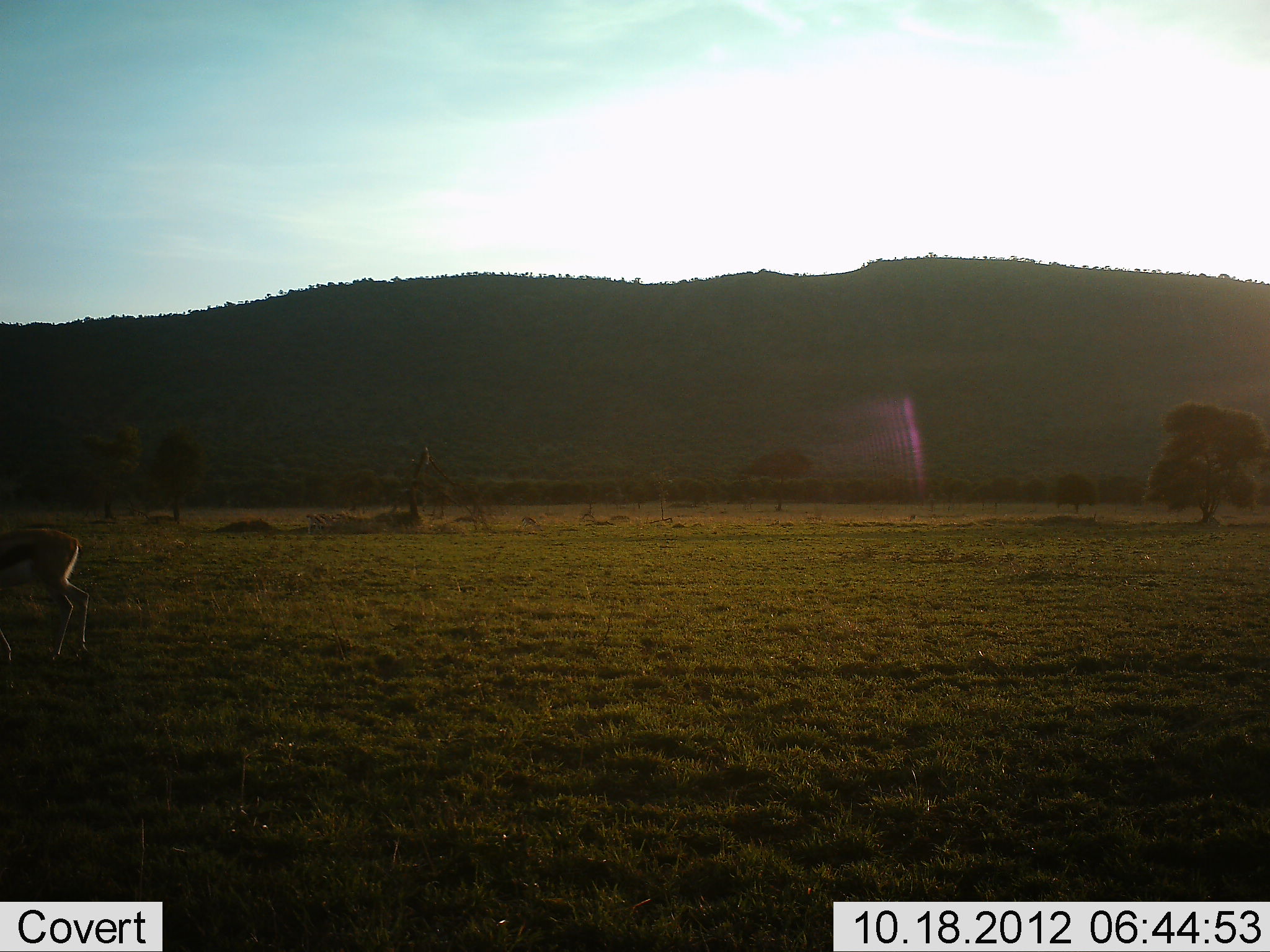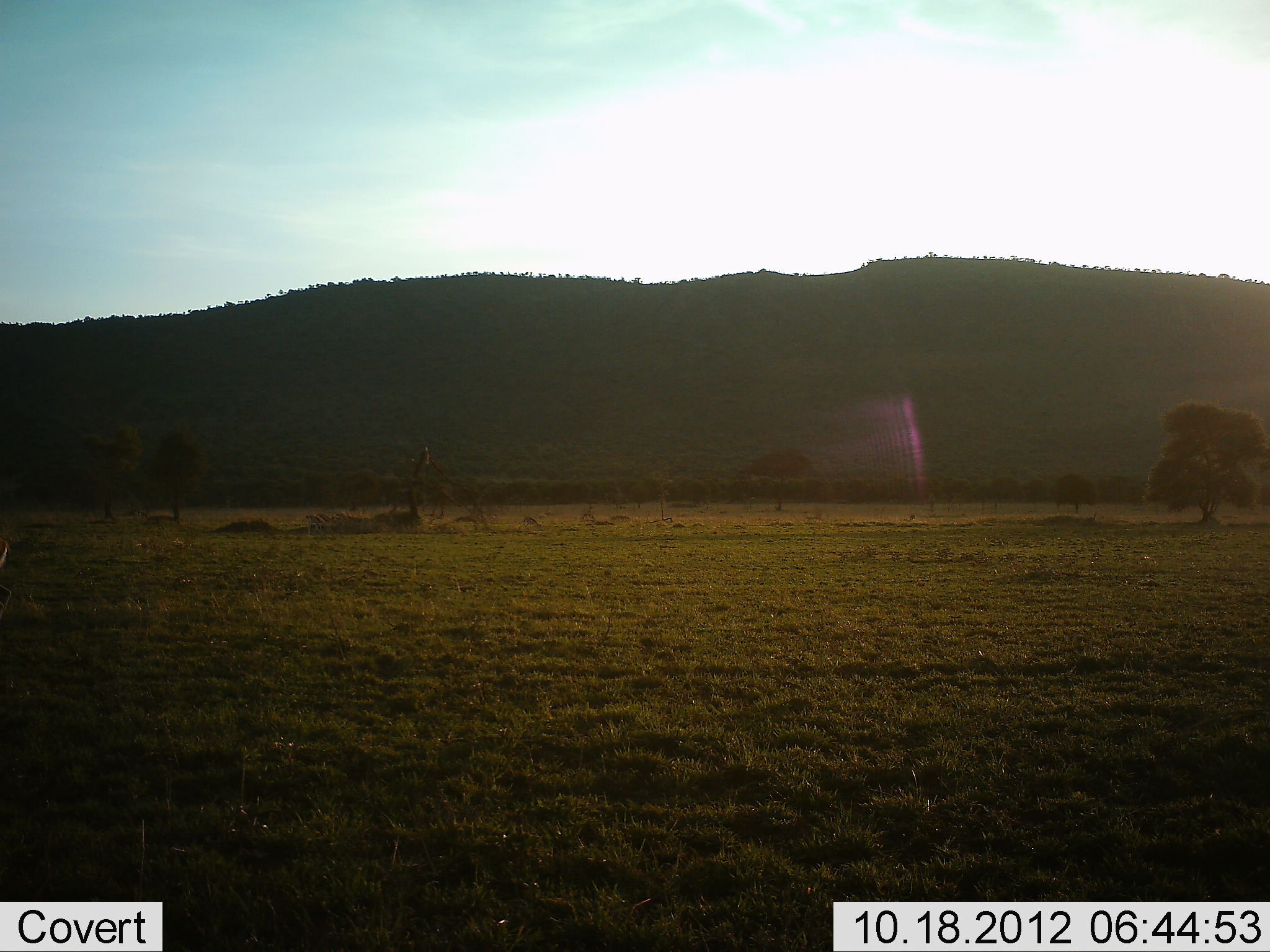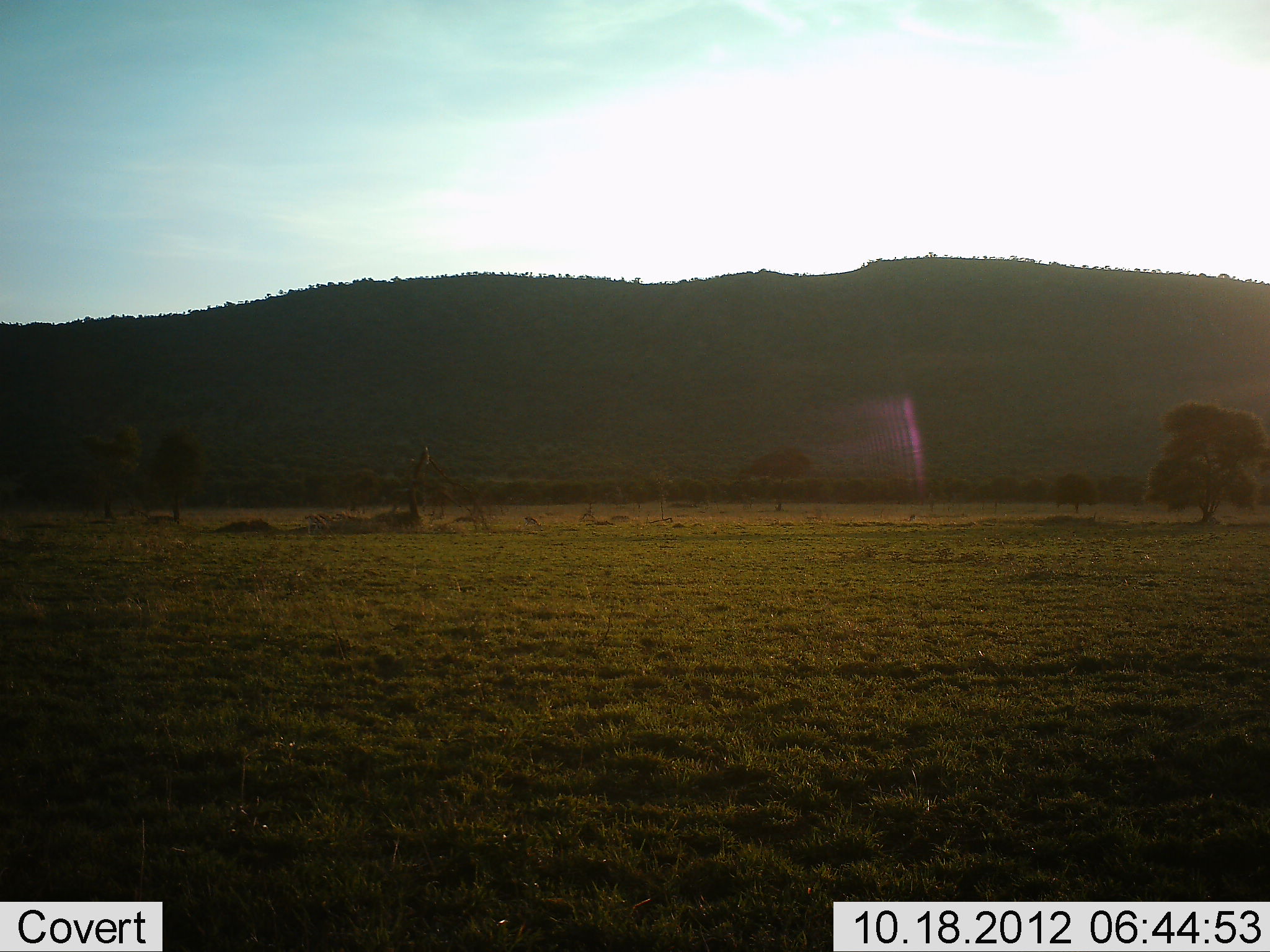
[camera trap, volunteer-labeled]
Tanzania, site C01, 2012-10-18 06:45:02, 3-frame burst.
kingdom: Animalia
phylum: Chordata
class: Mammalia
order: Artiodactyla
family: Bovidae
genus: Eudorcas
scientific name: Eudorcas thomsonii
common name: thomson's gazelle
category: gazellethomsons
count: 1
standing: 10%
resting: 0%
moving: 100%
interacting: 0%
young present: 0%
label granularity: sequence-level